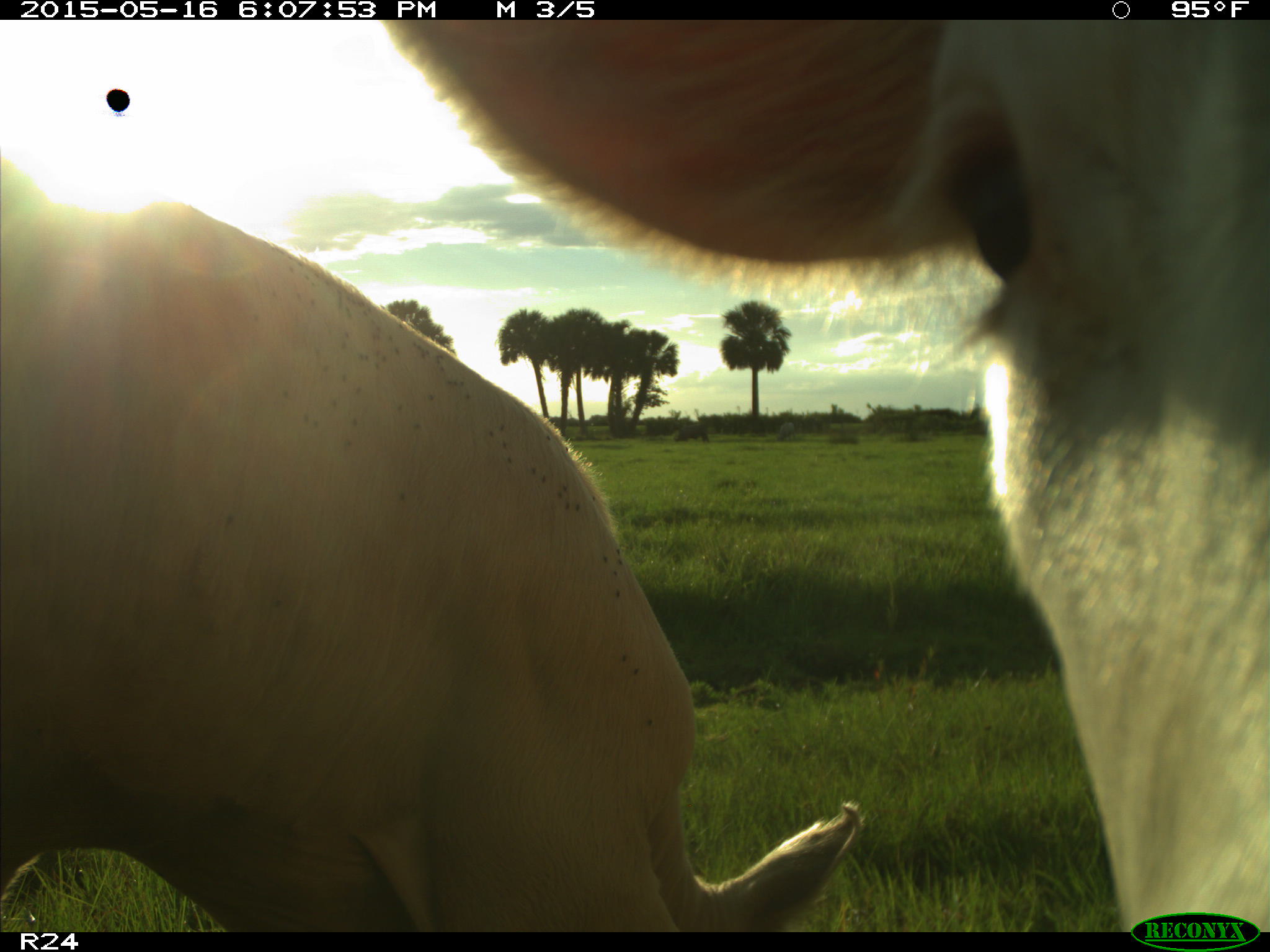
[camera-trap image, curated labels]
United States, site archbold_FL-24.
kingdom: Animalia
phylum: Chordata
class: Mammalia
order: Artiodactyla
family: Bovidae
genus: Bos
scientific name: Bos taurus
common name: domestic cow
Bos taurus (domestic cow).